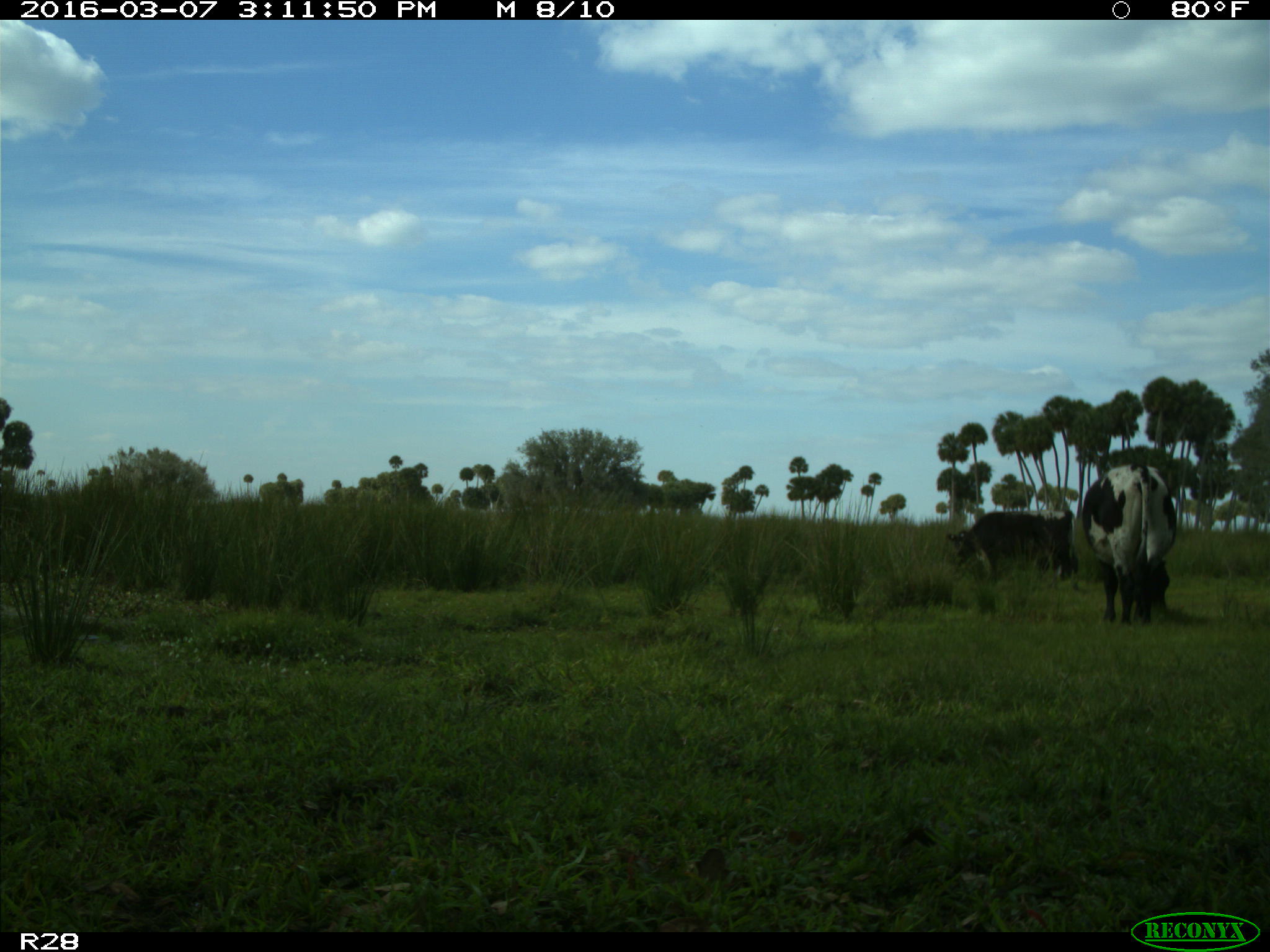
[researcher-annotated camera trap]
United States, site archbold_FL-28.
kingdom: Animalia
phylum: Chordata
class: Mammalia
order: Artiodactyla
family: Bovidae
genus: Bos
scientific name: Bos taurus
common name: domestic cow